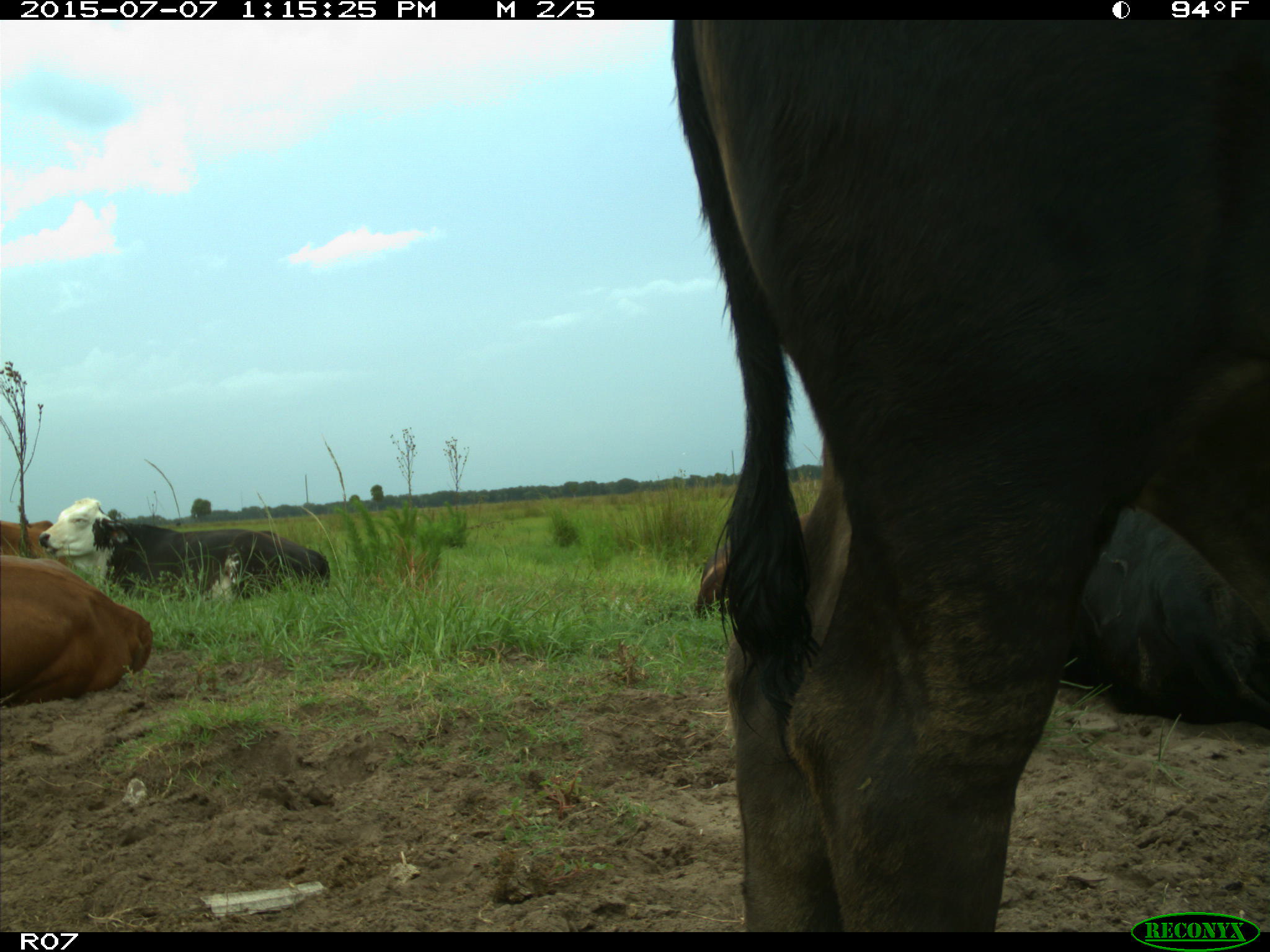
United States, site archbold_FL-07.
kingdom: Animalia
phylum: Chordata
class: Mammalia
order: Artiodactyla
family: Bovidae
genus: Bos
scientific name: Bos taurus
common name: domestic cow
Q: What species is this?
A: Bos taurus (domestic cow).